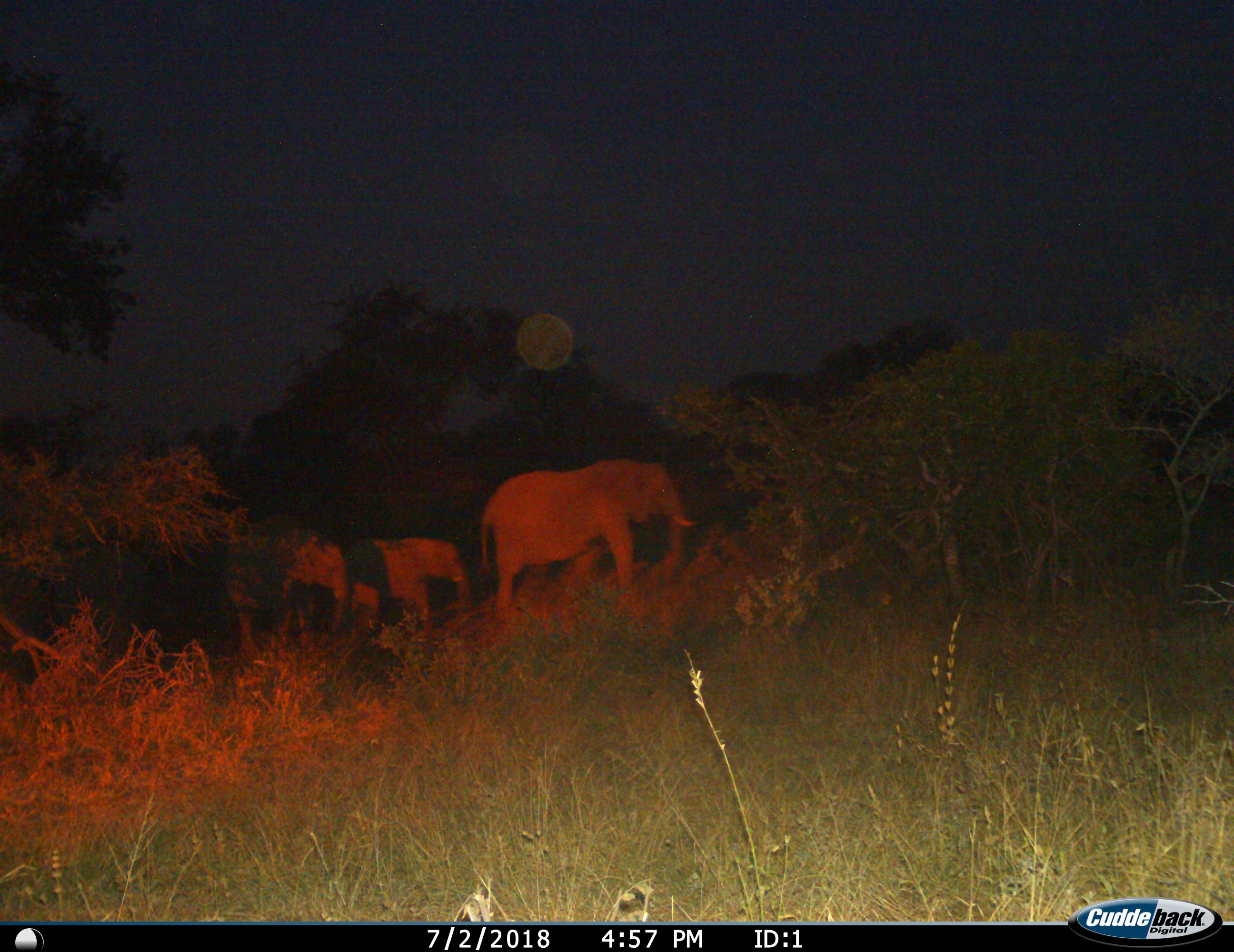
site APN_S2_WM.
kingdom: Animalia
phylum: Chordata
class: Mammalia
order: Proboscidea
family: Elephantidae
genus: Loxodonta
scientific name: Loxodonta africana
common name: african bush elephant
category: elephant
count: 3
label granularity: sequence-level